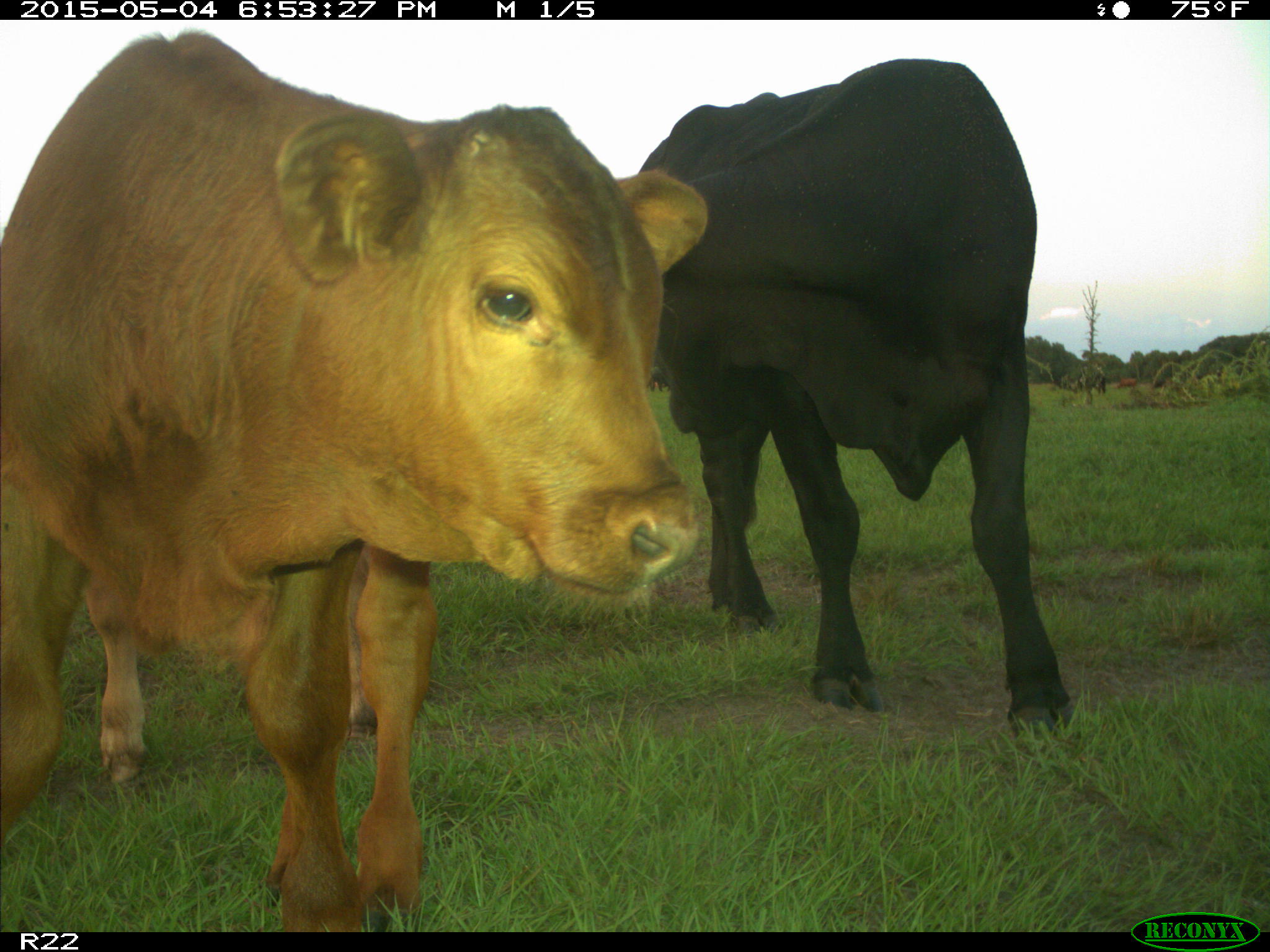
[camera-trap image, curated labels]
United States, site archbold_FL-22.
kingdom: Animalia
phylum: Chordata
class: Mammalia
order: Artiodactyla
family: Bovidae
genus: Bos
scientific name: Bos taurus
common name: domestic cow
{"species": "Bos taurus (domestic cow)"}